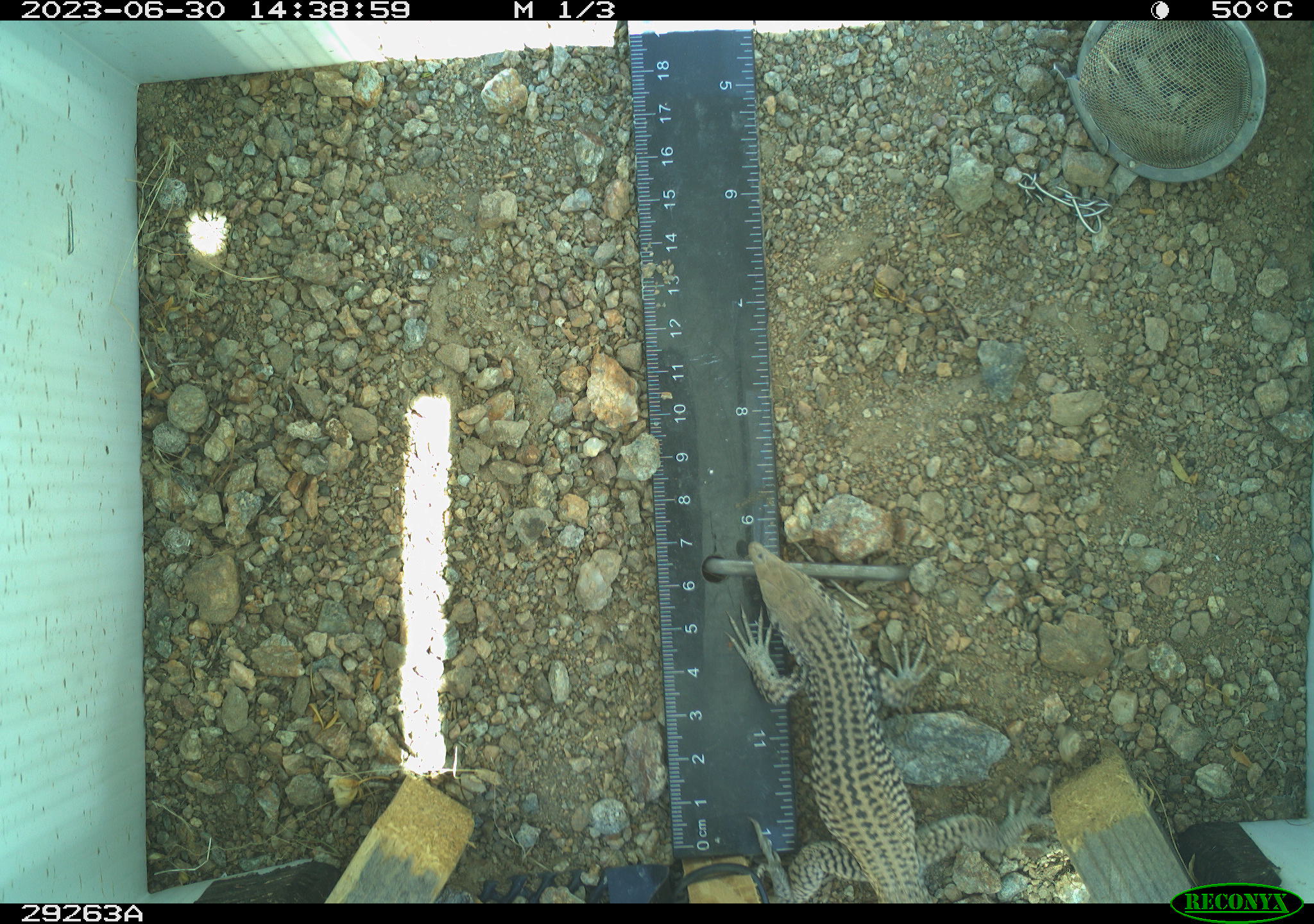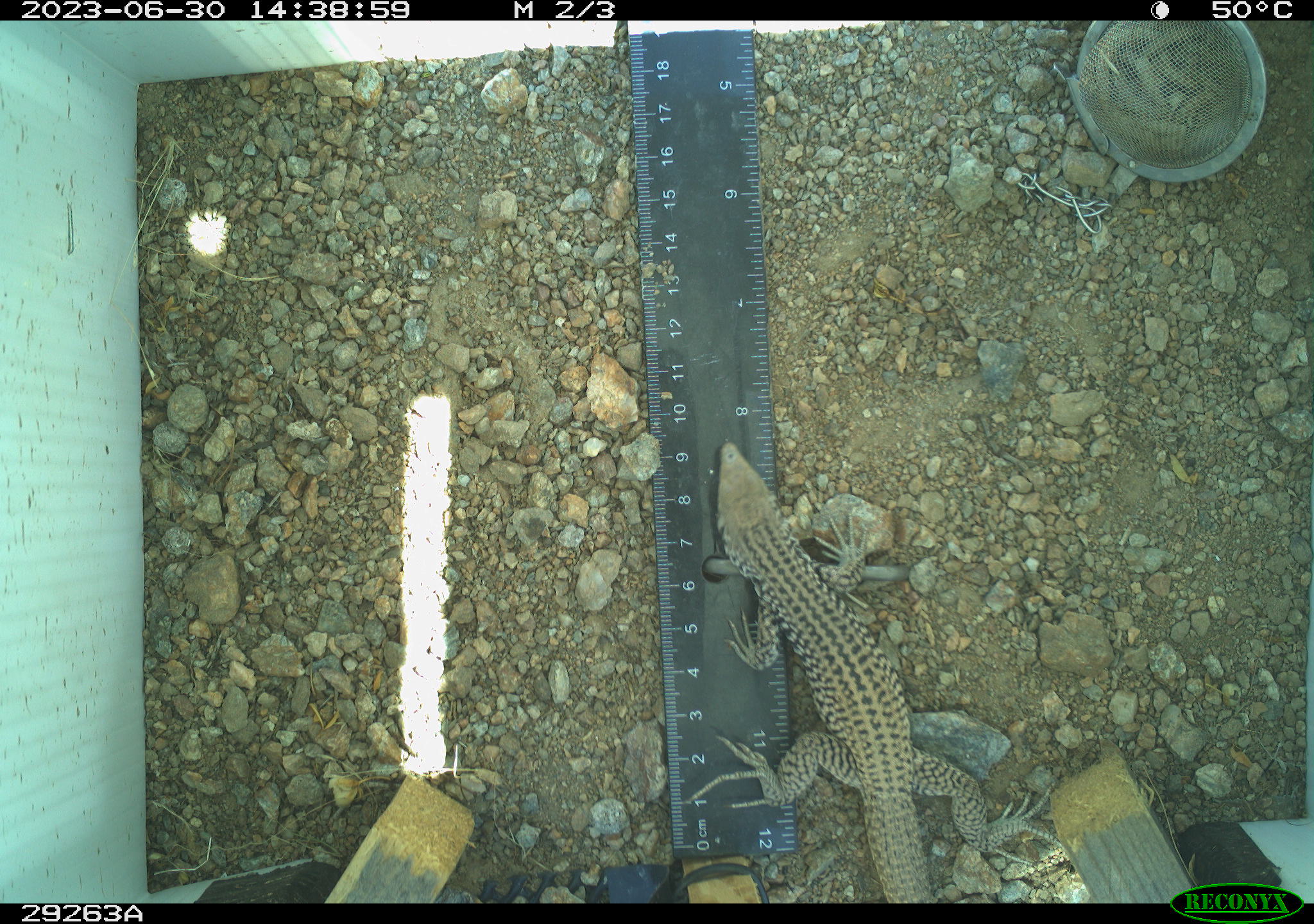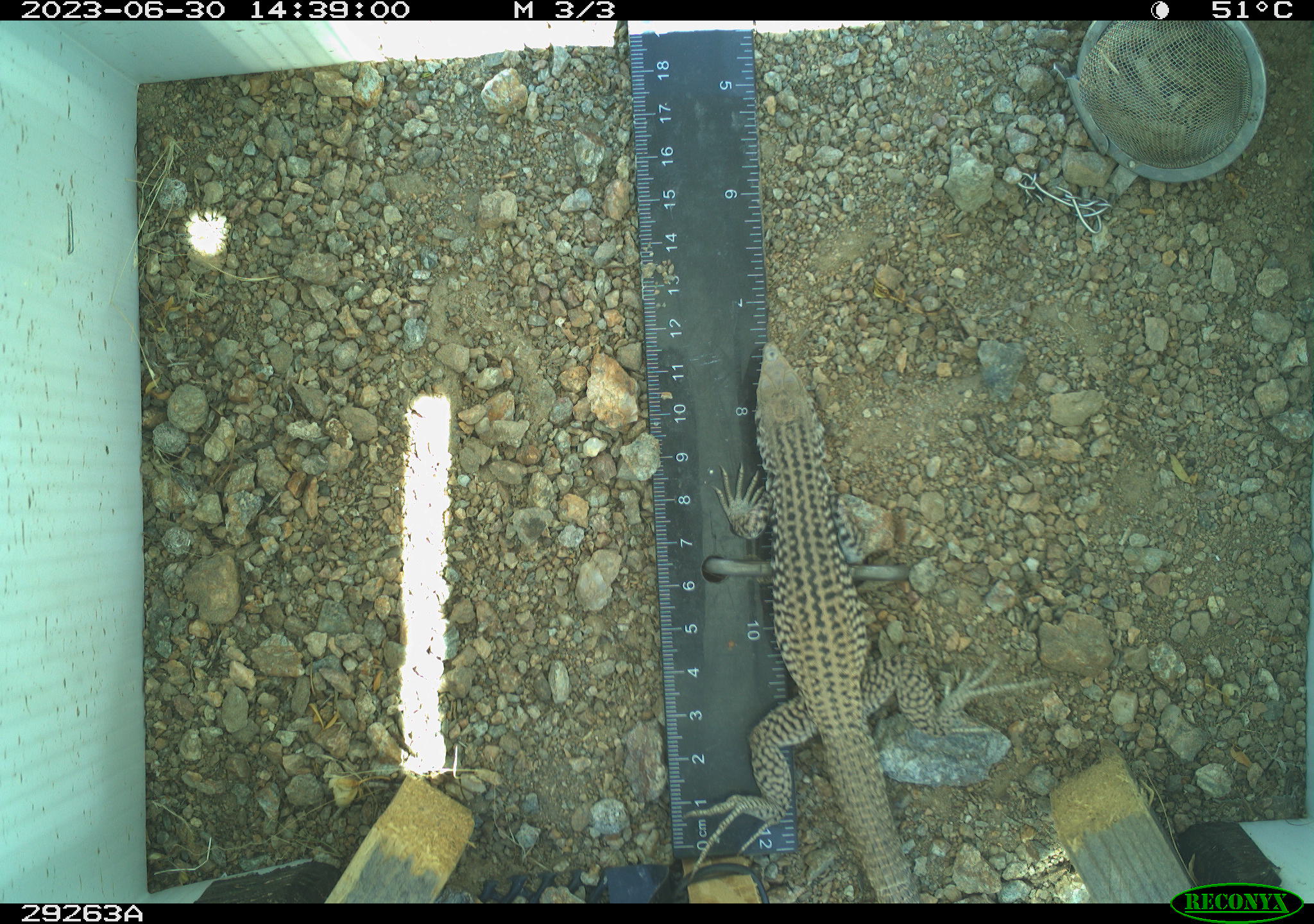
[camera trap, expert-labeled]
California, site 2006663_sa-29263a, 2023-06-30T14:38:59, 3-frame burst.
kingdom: Animalia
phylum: Chordata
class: Reptilia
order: Squamata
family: Teiidae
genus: Aspidoscelis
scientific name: Aspidoscelis tigris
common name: western whiptail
Western whiptail (Aspidoscelis tigris).